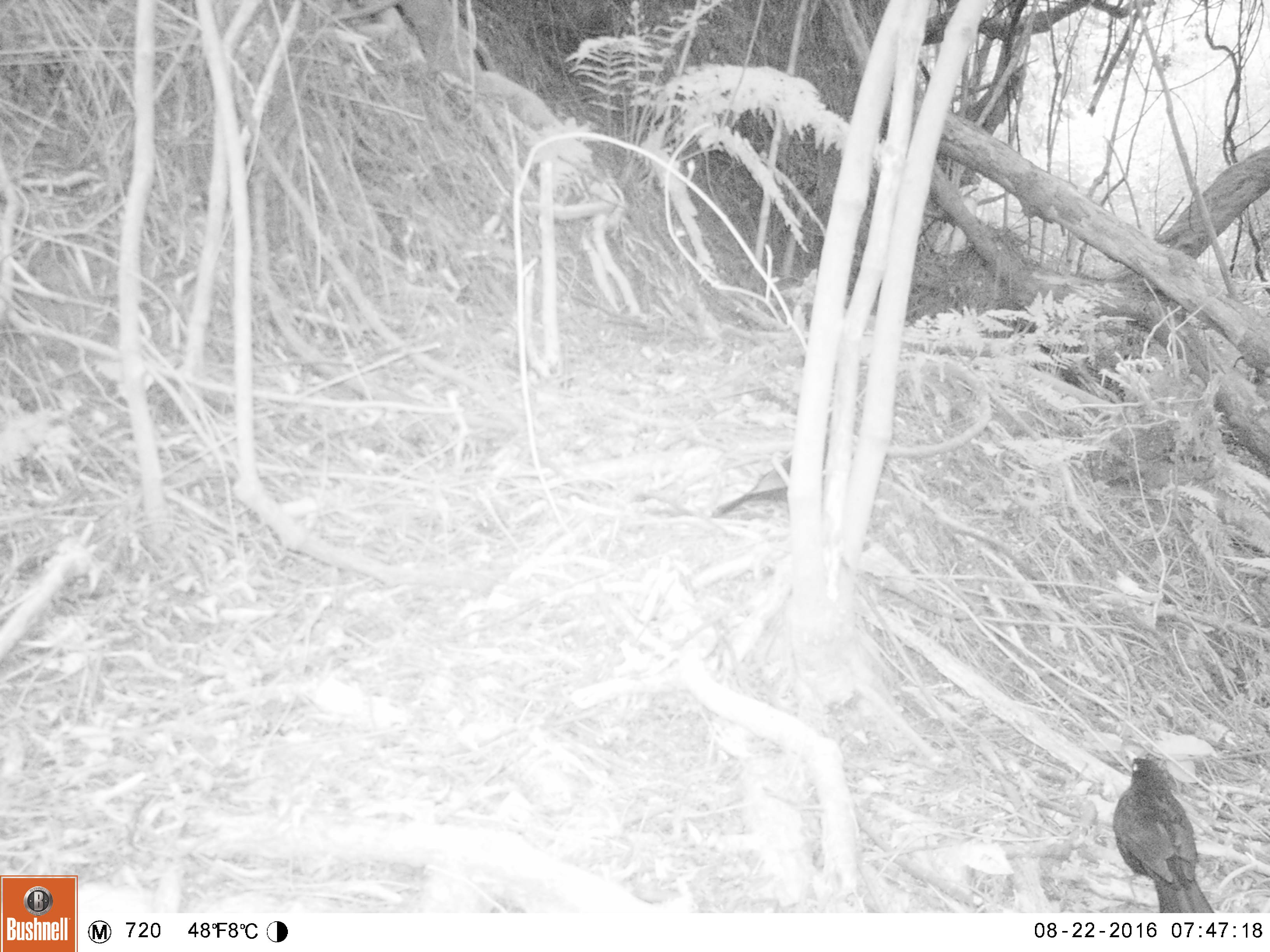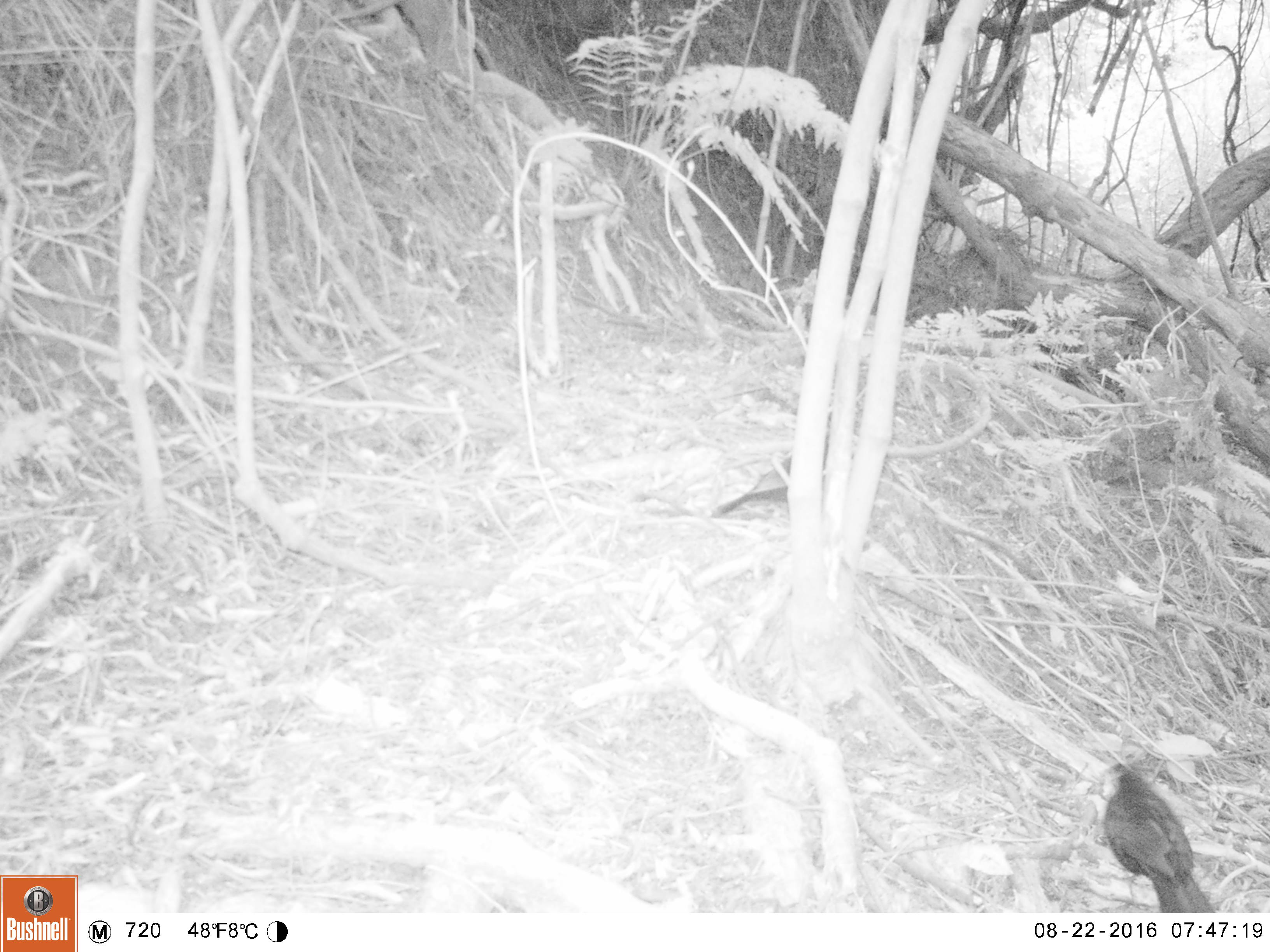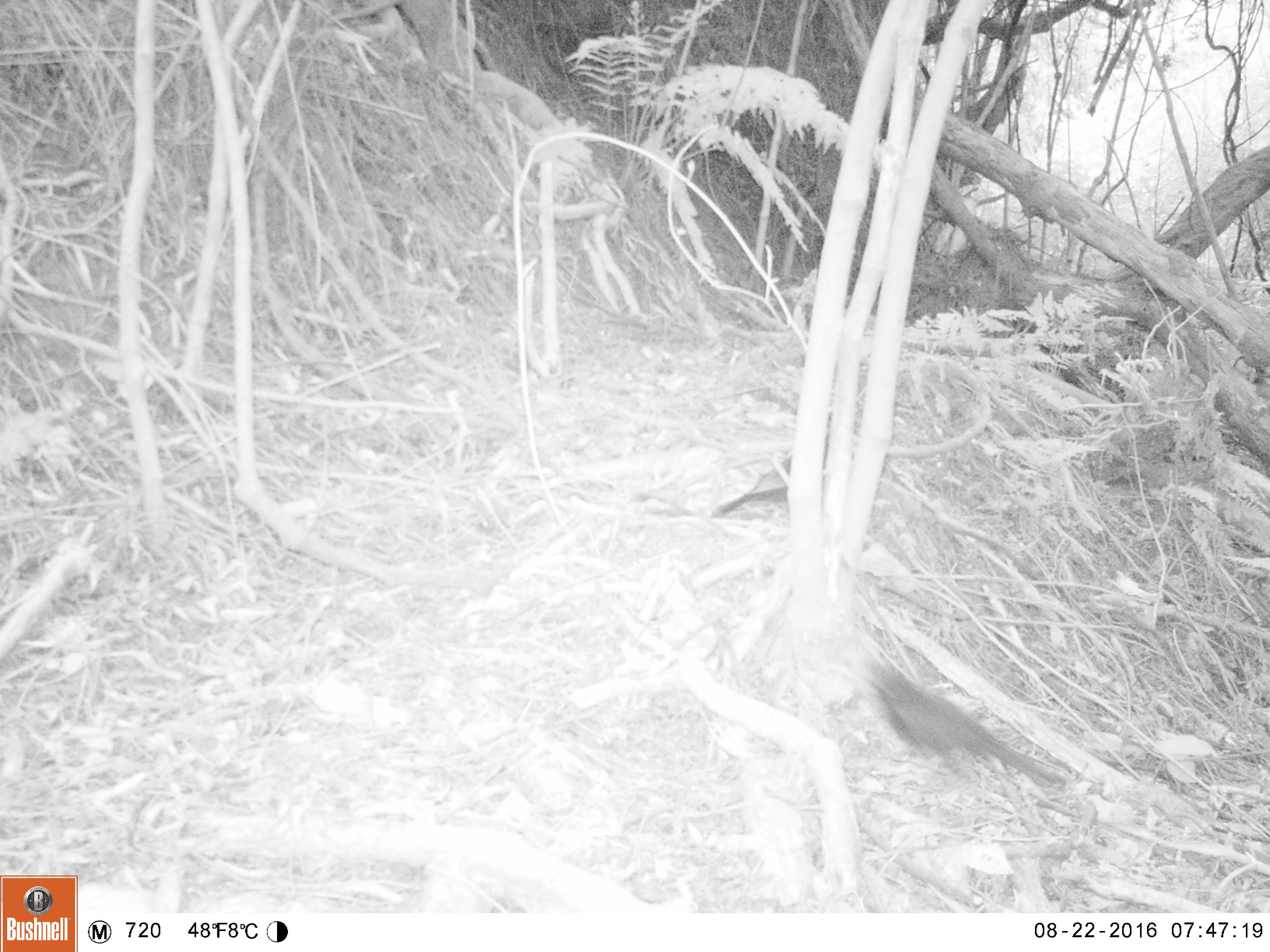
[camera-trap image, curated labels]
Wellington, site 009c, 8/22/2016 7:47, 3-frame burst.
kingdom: Animalia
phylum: Chordata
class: Aves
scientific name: Aves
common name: bird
Bird (Aves).